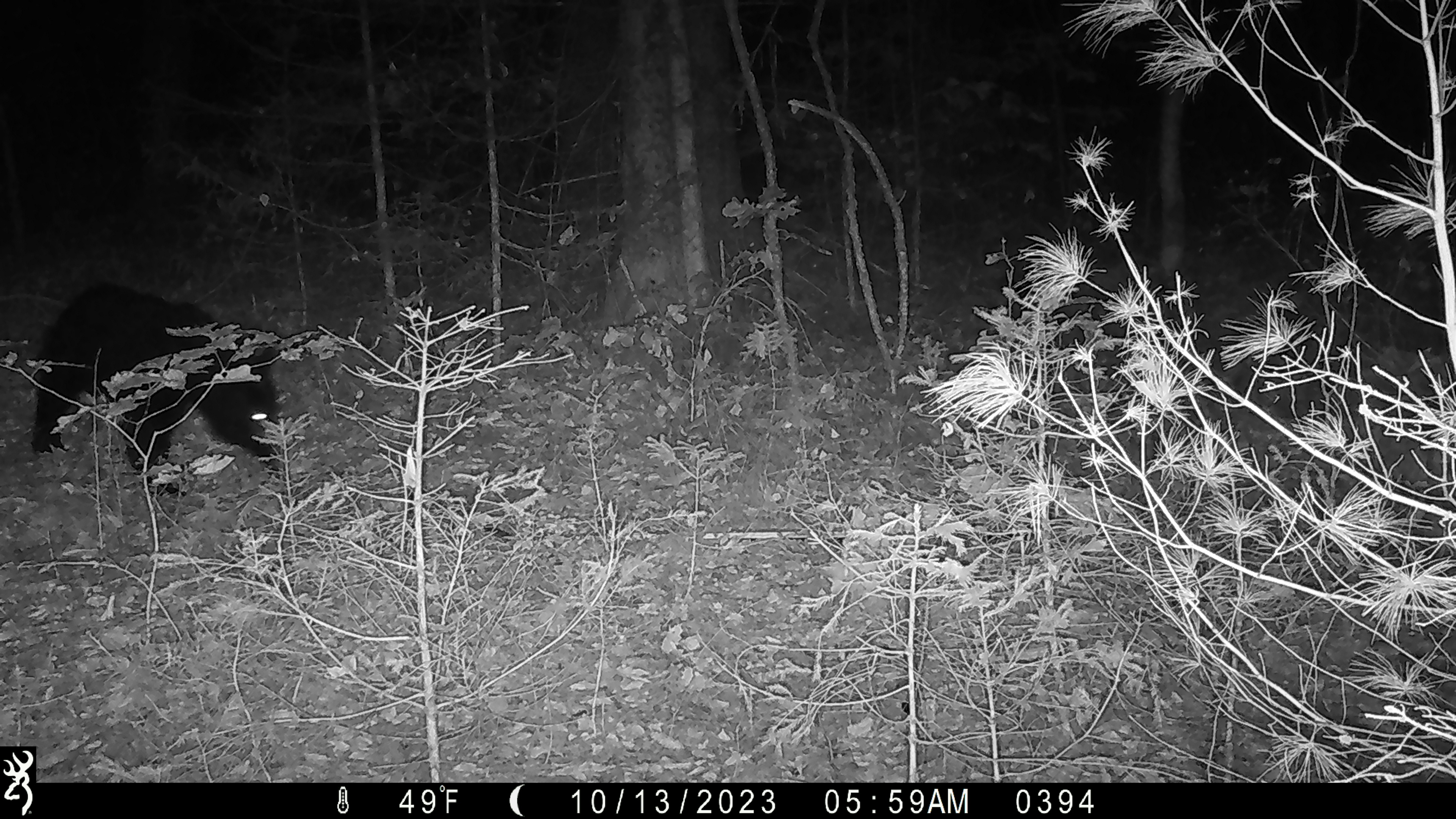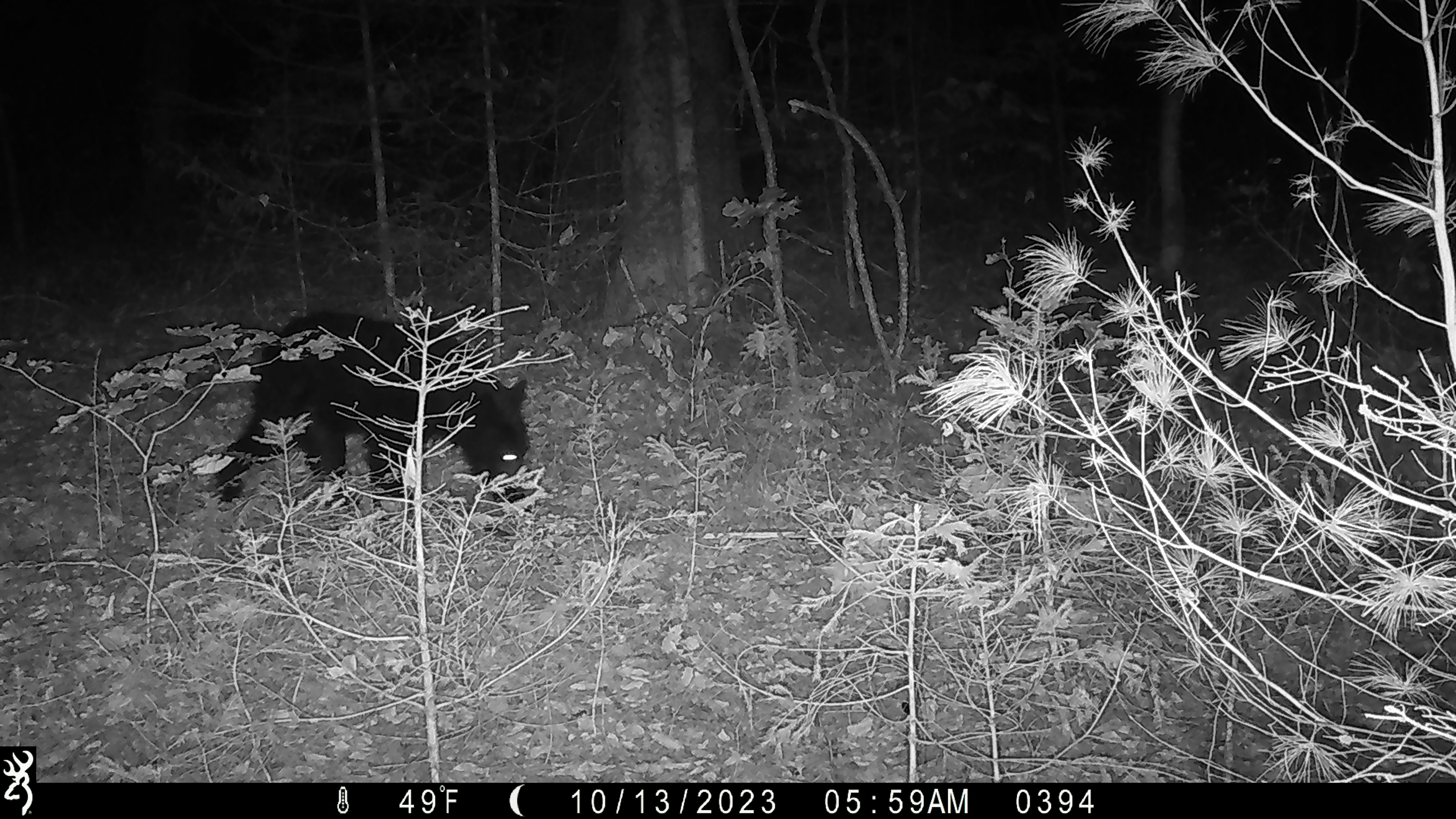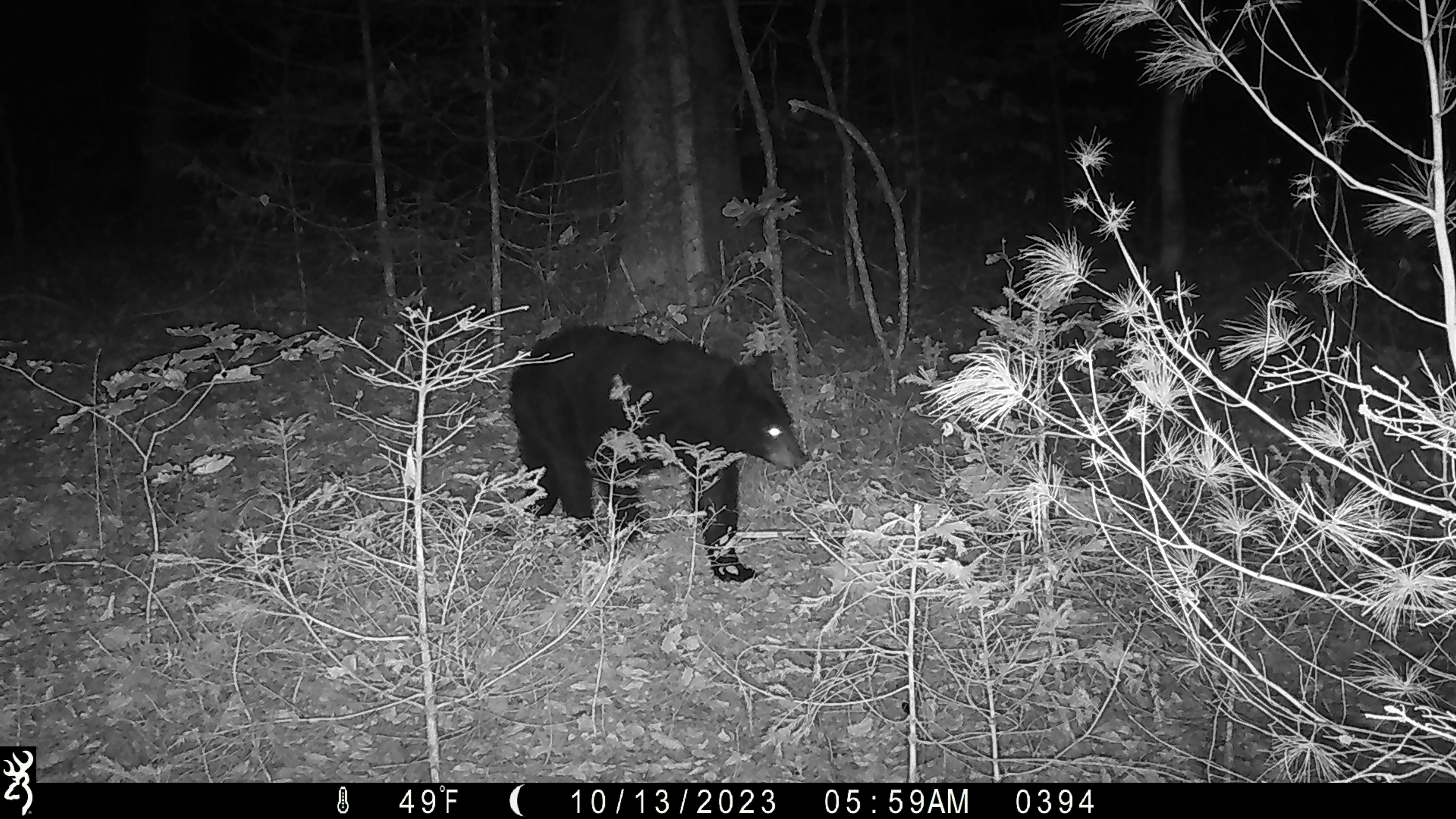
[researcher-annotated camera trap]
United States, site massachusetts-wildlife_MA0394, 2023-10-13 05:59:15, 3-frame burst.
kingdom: Animalia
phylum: Chordata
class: Mammalia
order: Carnivora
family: Ursidae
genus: Ursus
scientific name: Ursus americanus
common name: black bear